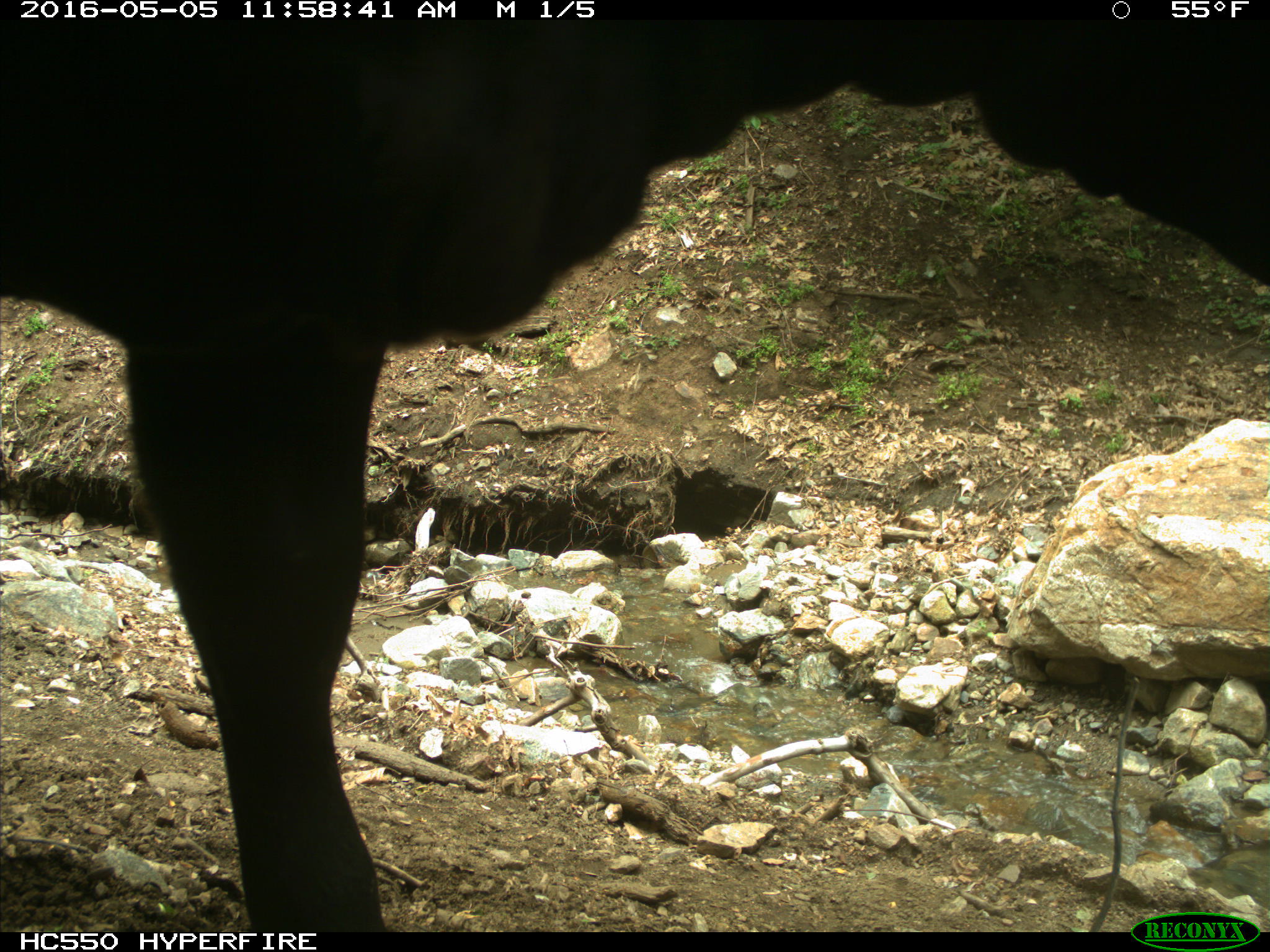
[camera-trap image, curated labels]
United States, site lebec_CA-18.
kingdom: Animalia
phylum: Chordata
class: Mammalia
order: Artiodactyla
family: Bovidae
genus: Bos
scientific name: Bos taurus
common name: domestic cow